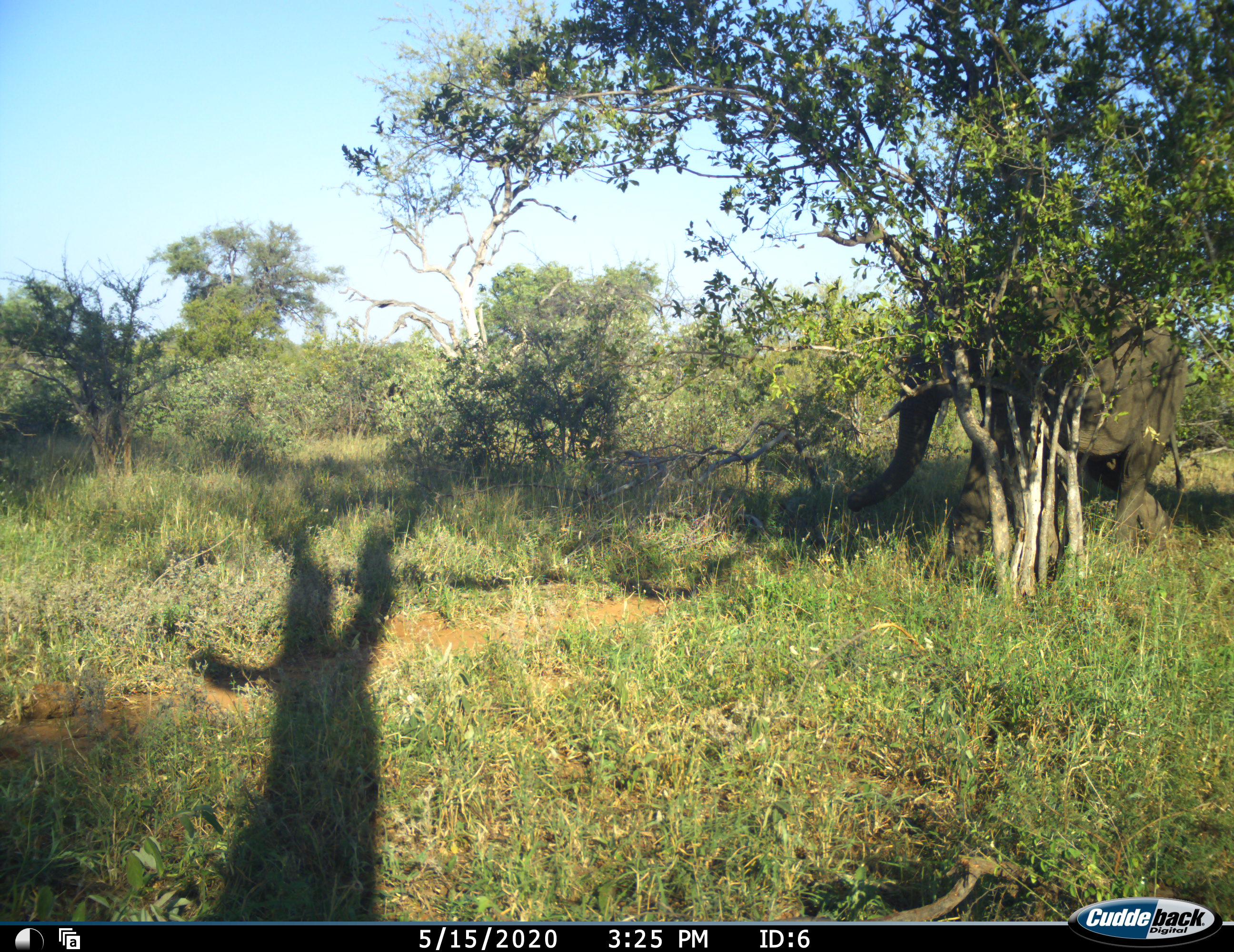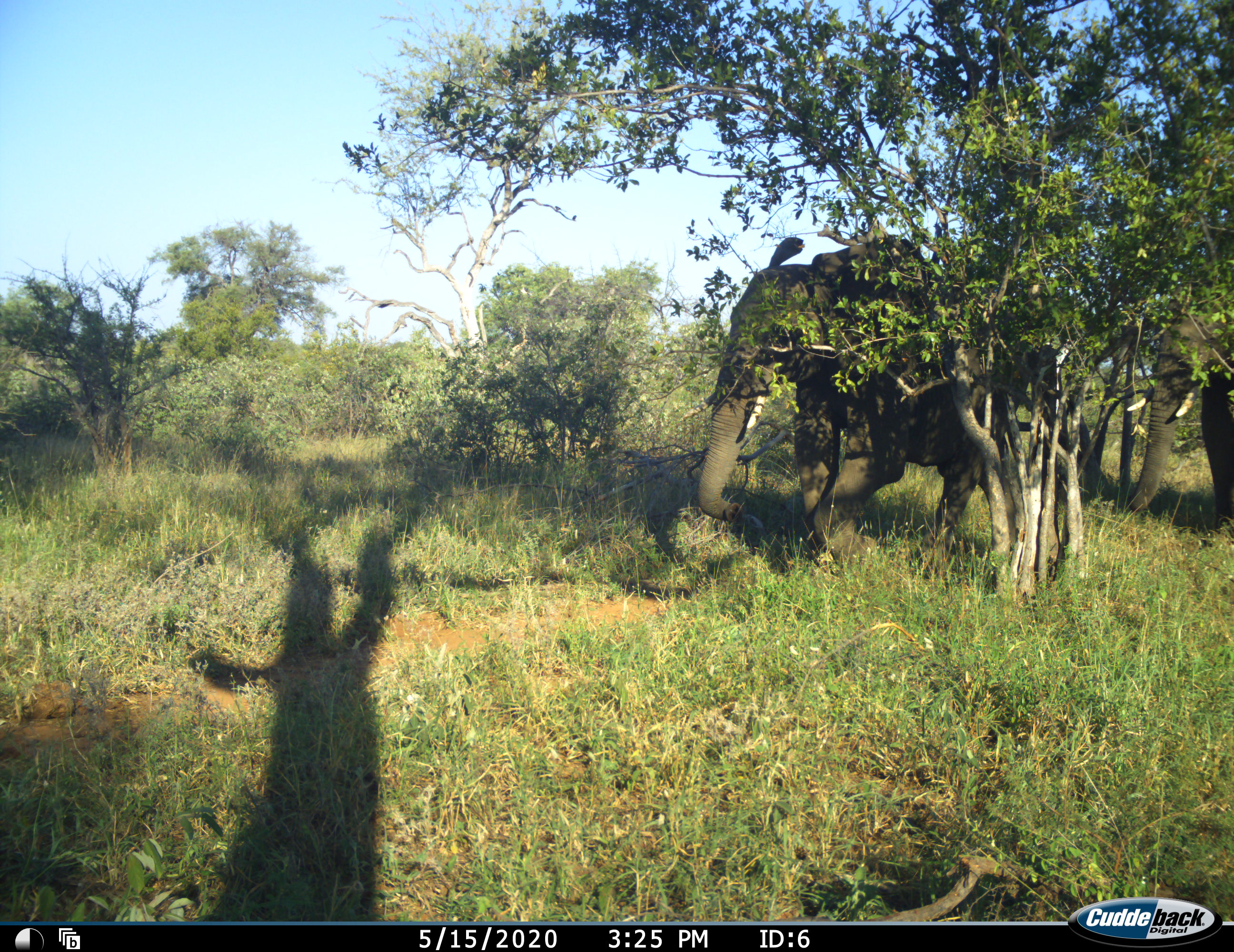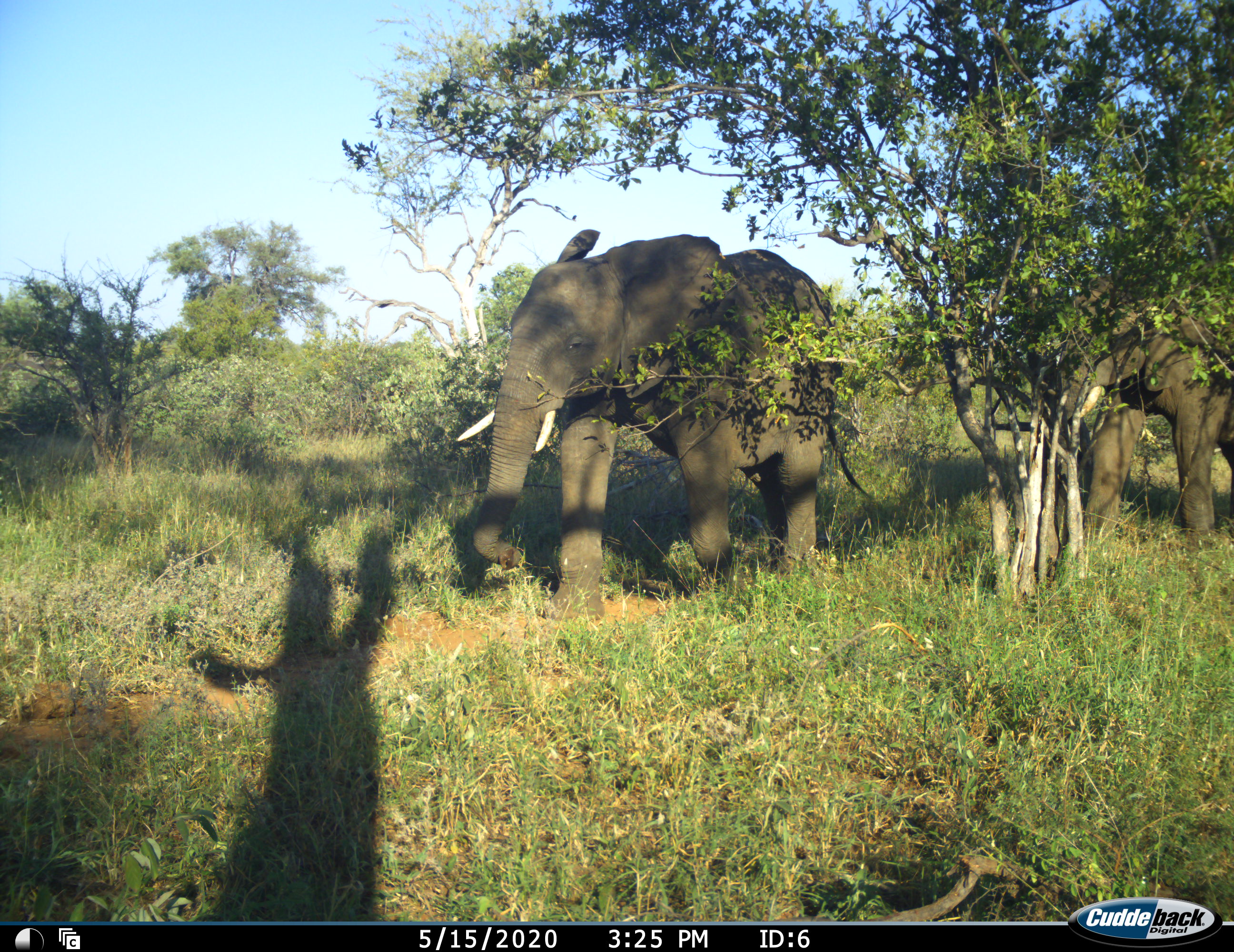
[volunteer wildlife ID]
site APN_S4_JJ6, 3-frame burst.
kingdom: Animalia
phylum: Chordata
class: Mammalia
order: Proboscidea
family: Elephantidae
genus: Loxodonta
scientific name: Loxodonta africana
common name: african bush elephant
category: elephant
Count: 2.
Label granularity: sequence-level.